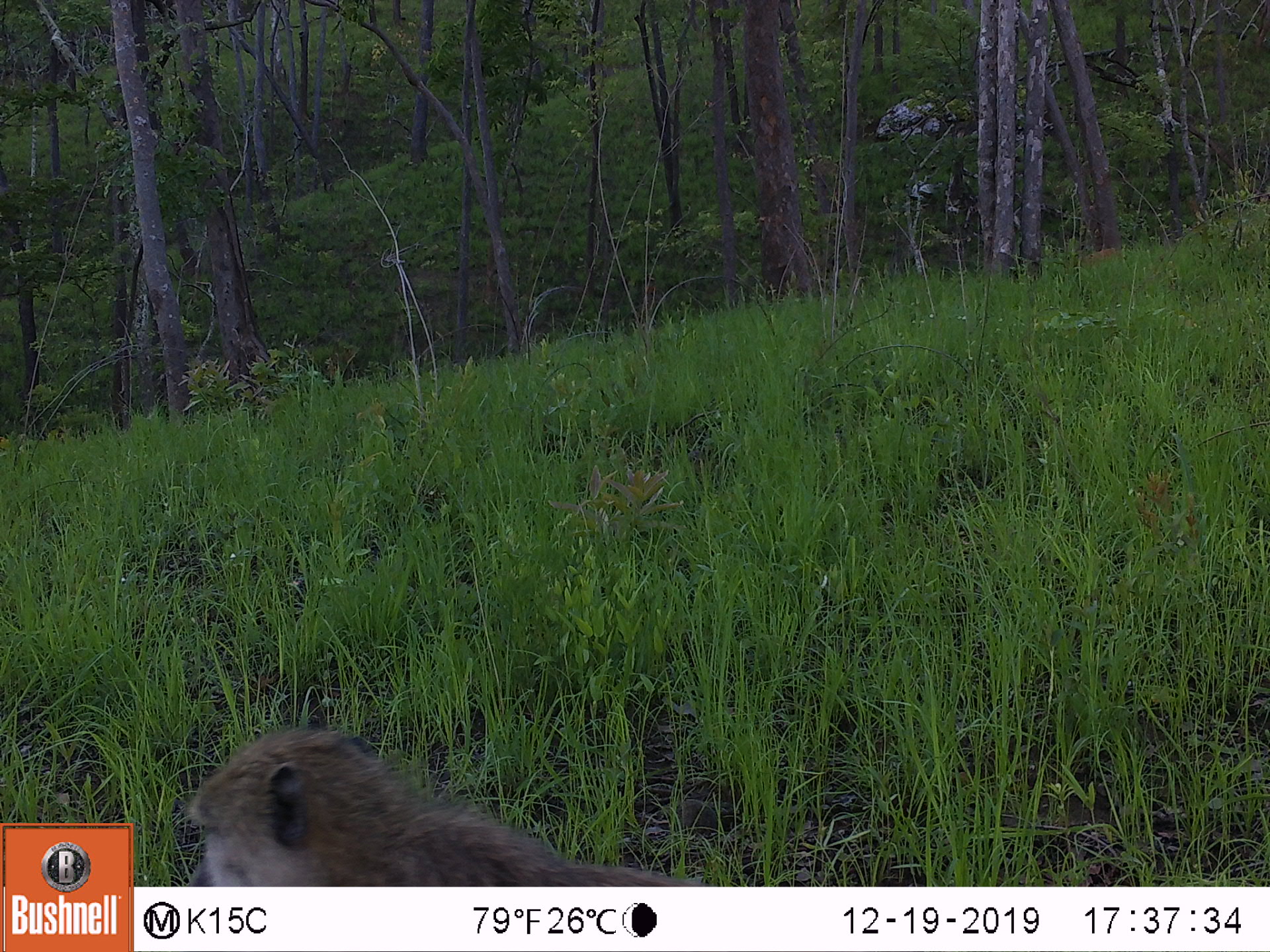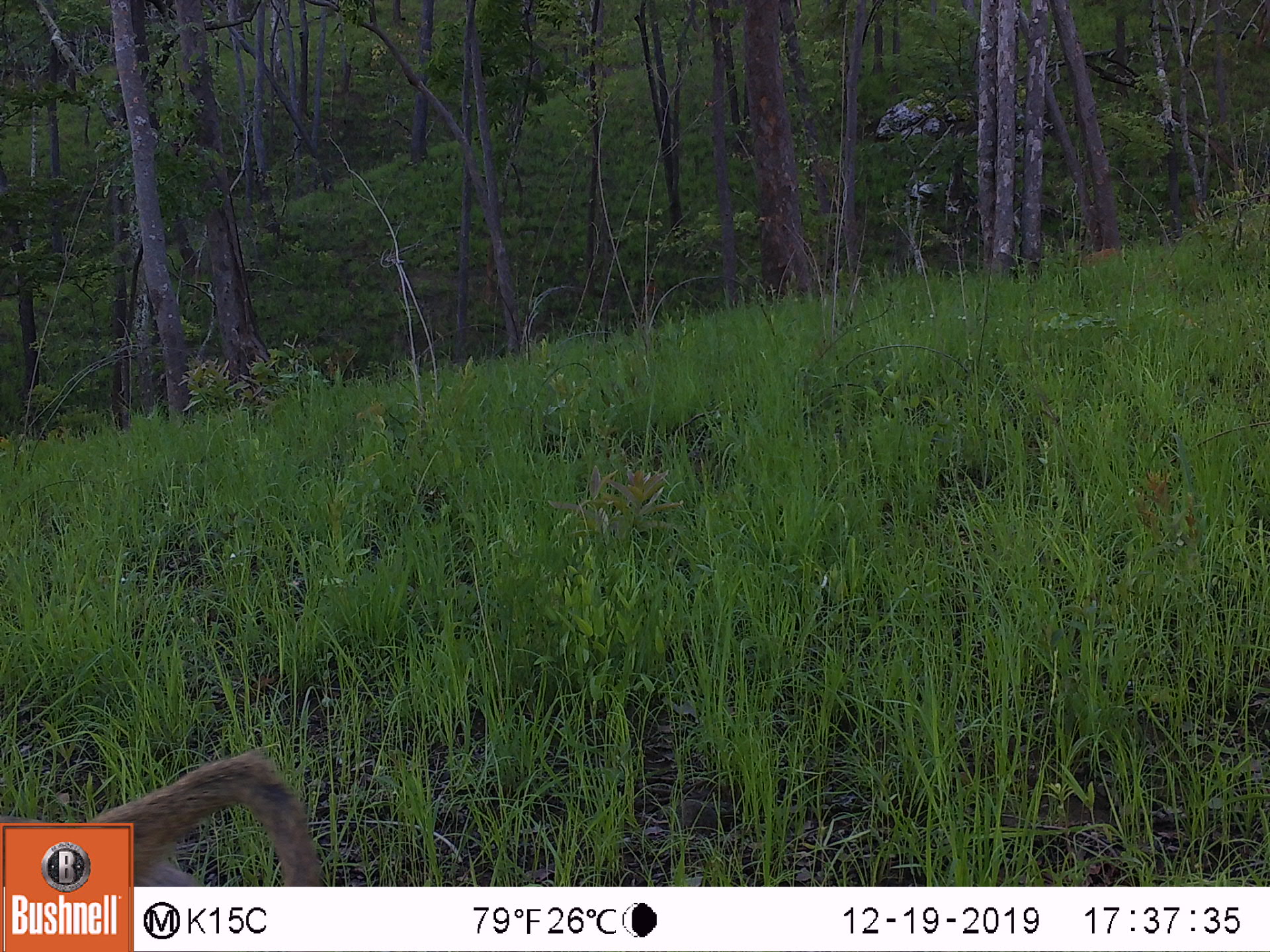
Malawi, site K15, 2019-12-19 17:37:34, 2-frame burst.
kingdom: Animalia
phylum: Chordata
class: Mammalia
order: Primates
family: Cercopithecidae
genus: Papio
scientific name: Papio cynocephalus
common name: yellow baboon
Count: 1.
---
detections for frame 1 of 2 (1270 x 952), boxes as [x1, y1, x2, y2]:
yellow baboon: [177, 728, 771, 882]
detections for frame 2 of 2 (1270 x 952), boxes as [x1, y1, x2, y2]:
yellow baboon: [139, 752, 325, 883]